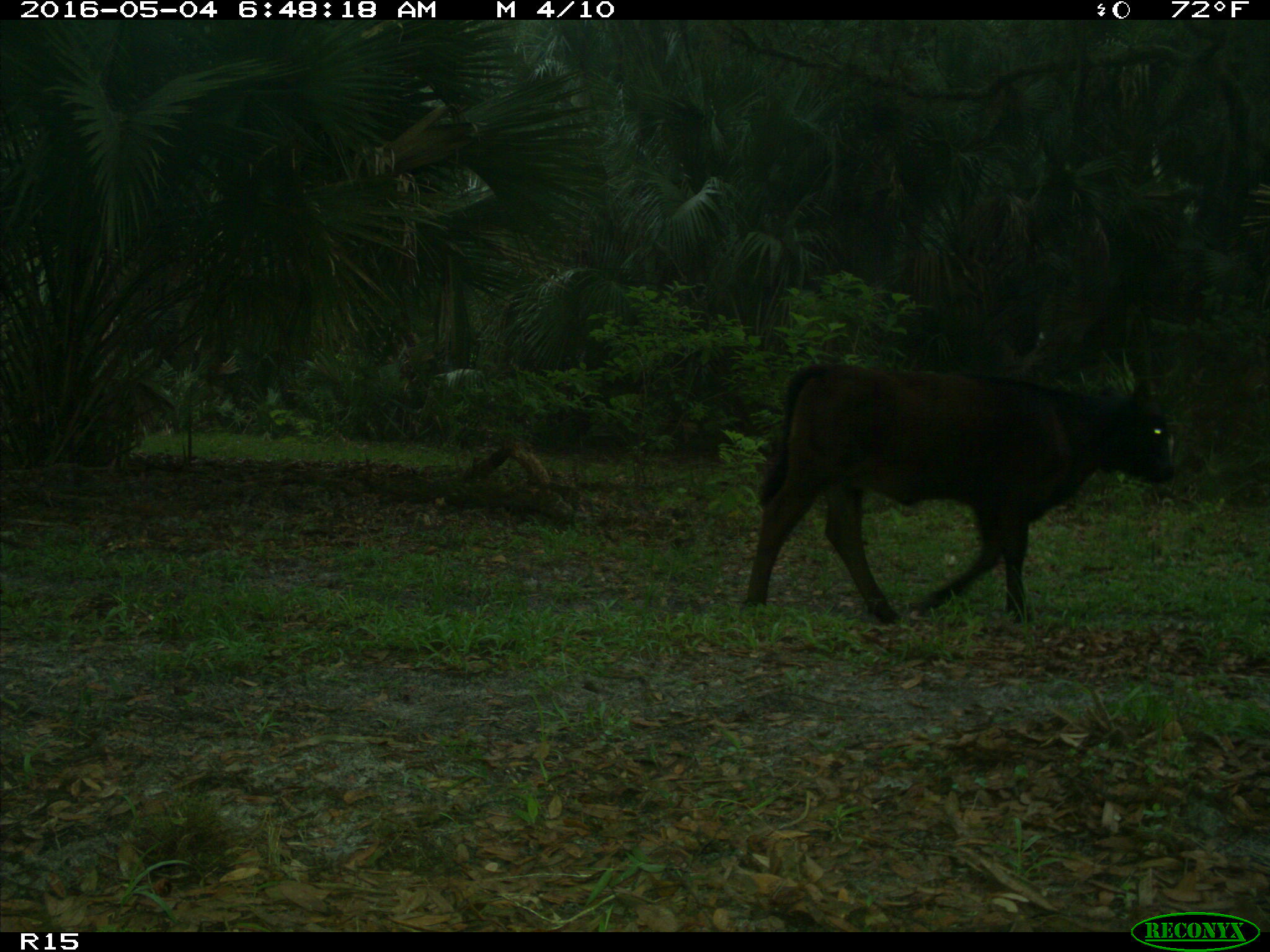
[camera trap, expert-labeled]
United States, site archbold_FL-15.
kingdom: Animalia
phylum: Chordata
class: Mammalia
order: Artiodactyla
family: Bovidae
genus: Bos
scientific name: Bos taurus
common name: domestic cow